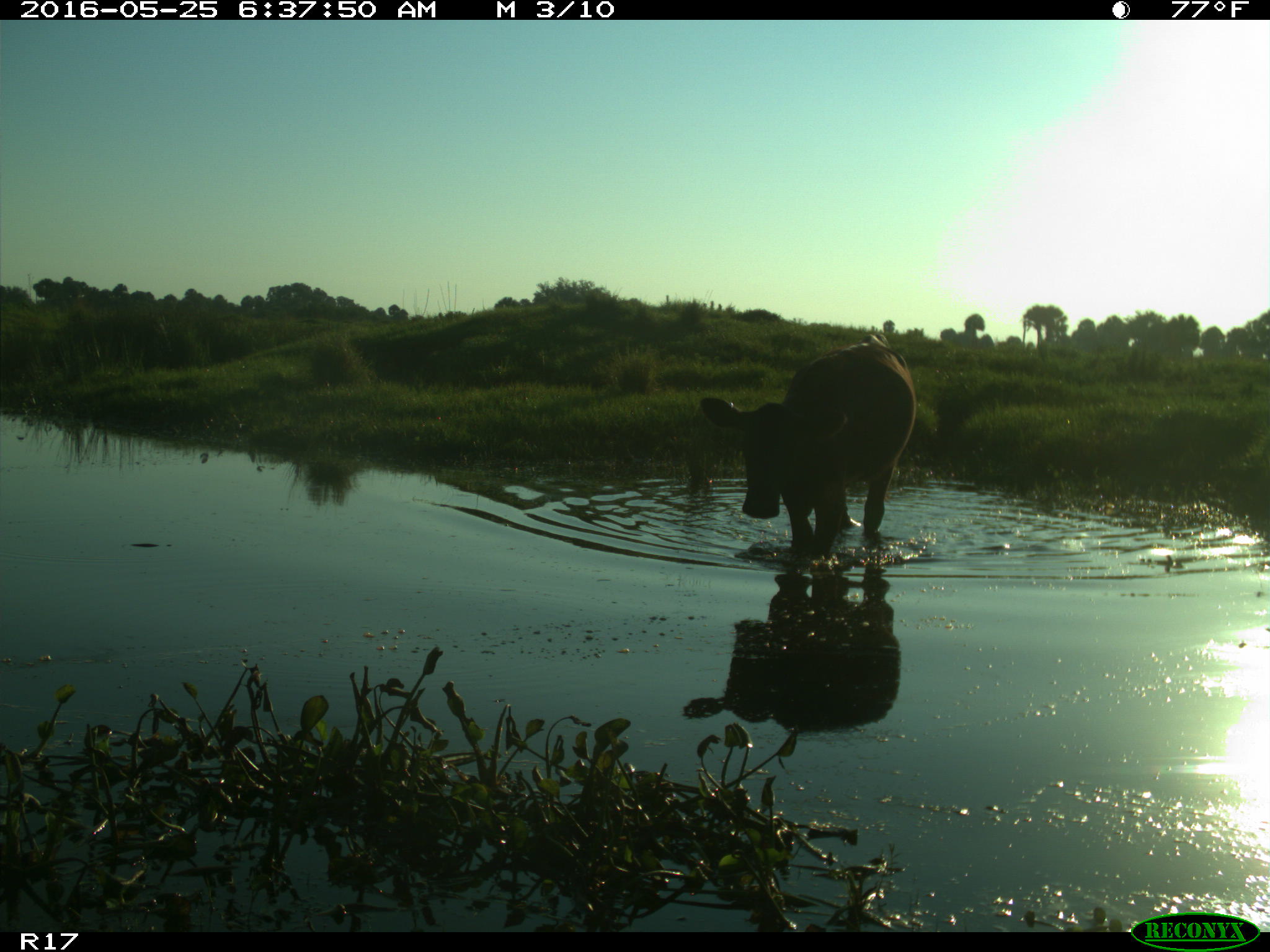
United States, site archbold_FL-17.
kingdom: Animalia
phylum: Chordata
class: Mammalia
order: Artiodactyla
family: Bovidae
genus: Bos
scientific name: Bos taurus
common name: domestic cow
Bos taurus (domestic cow).